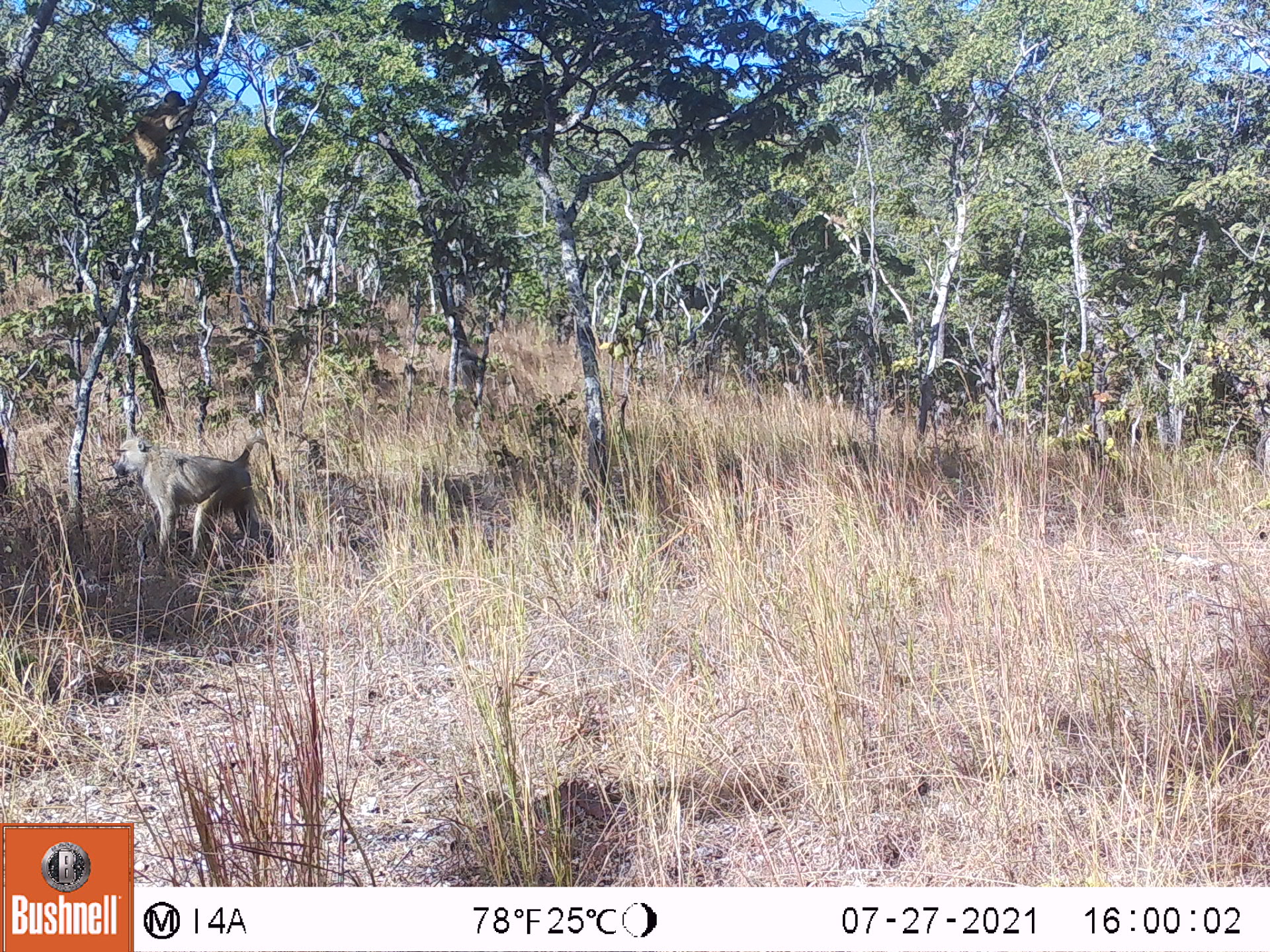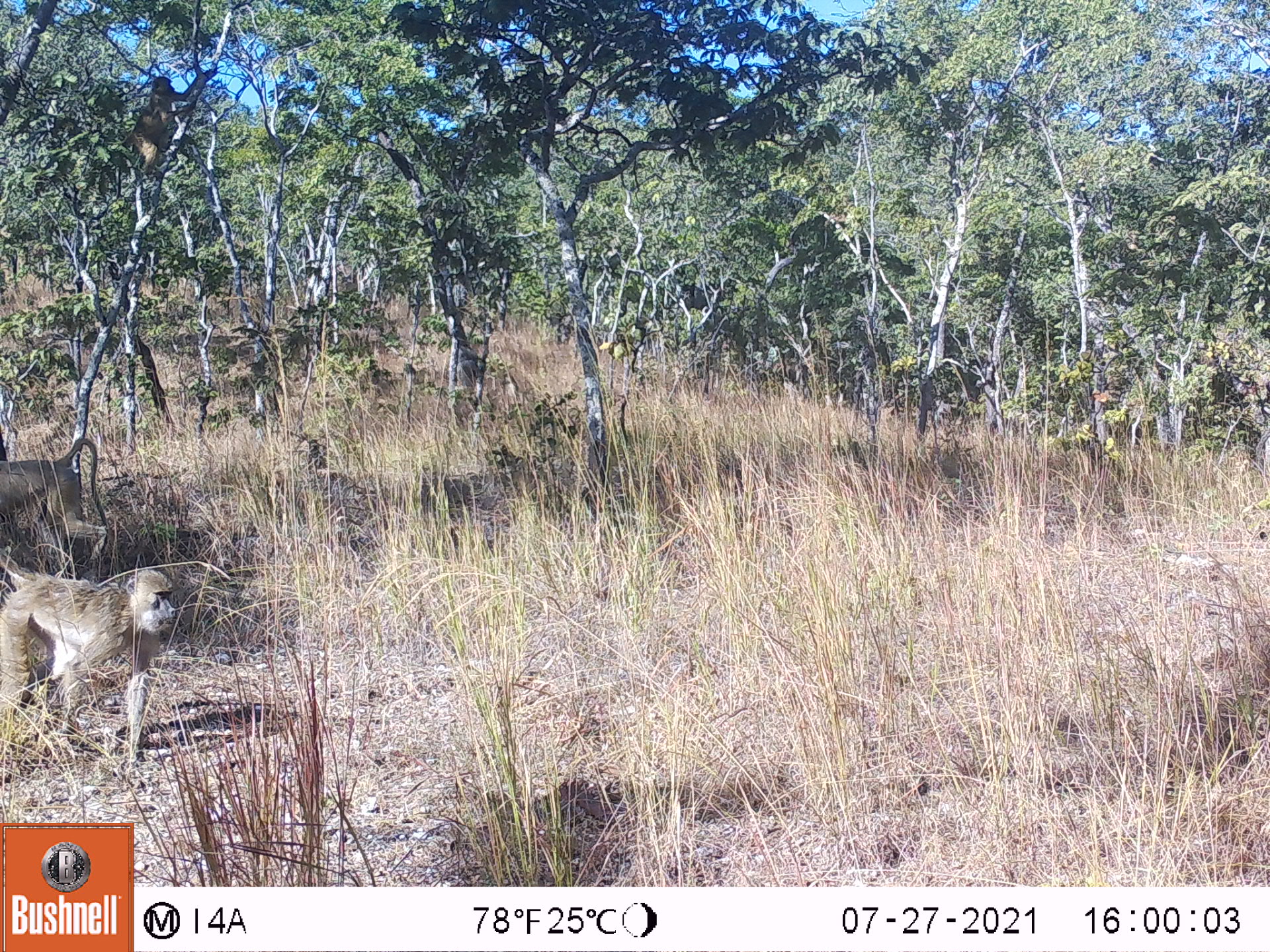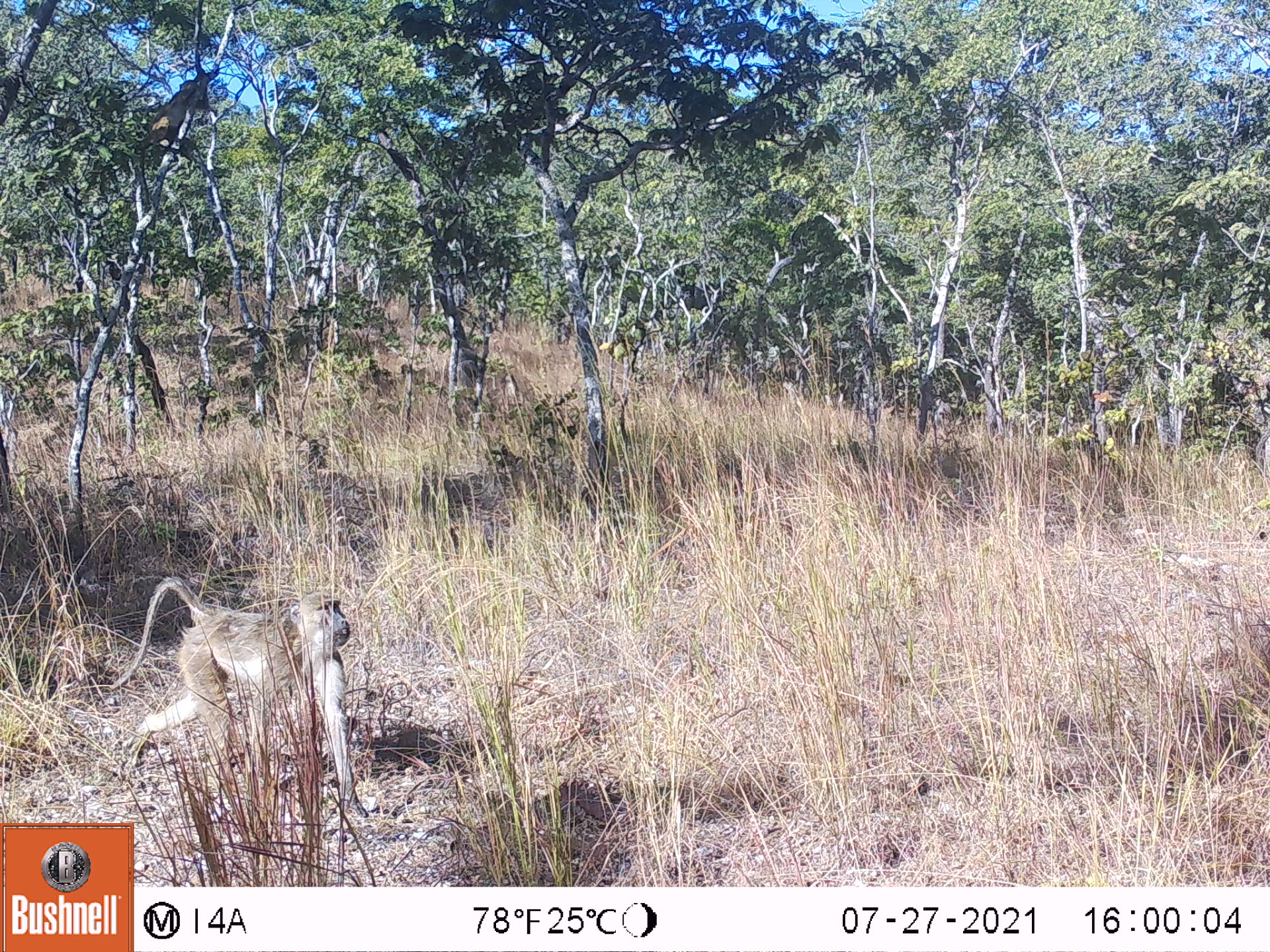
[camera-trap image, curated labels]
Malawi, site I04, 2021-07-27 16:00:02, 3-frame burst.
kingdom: Animalia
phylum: Chordata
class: Mammalia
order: Primates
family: Cercopithecidae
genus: Papio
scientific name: Papio cynocephalus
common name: yellow baboon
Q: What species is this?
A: Yellow baboon (Papio cynocephalus).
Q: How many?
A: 2.